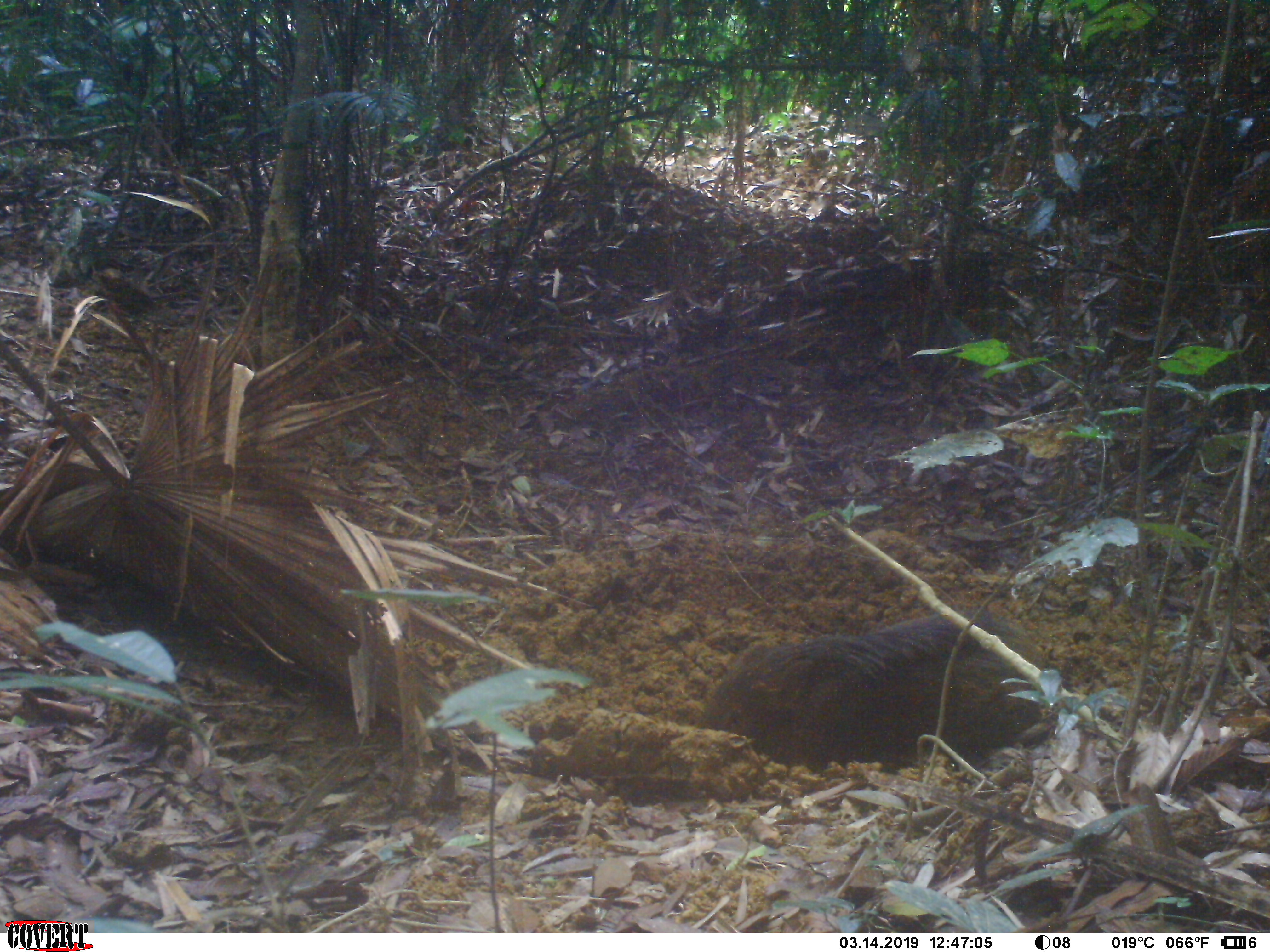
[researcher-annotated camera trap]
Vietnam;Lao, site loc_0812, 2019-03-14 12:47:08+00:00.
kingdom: Animalia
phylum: Chordata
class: Mammalia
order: Artiodactyla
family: Suidae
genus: Sus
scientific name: Sus scrofa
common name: eurasian wild pig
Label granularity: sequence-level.